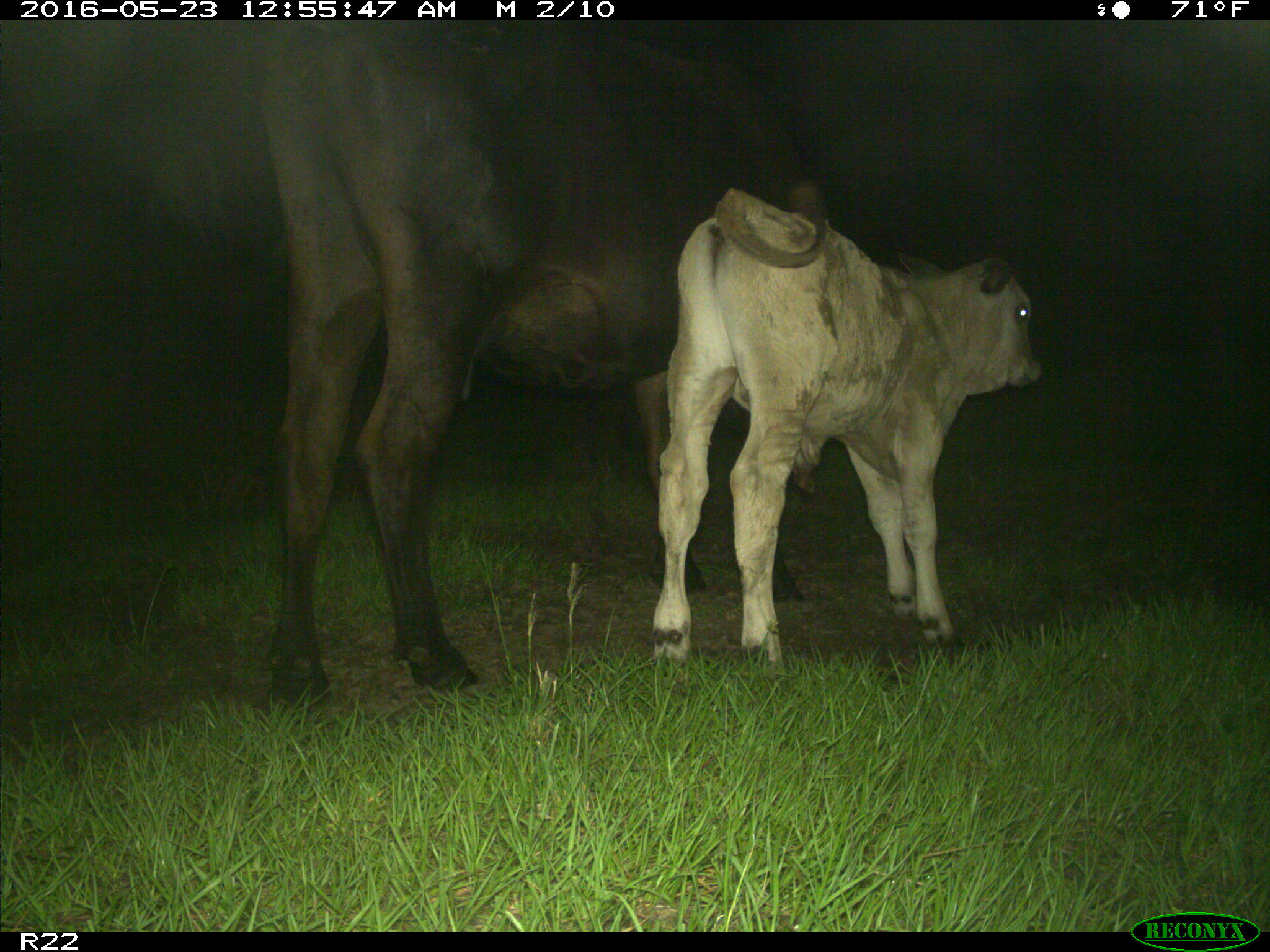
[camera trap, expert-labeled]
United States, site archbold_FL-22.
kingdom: Animalia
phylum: Chordata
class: Mammalia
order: Artiodactyla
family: Bovidae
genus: Bos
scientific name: Bos taurus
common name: domestic cow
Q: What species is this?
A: Bos taurus (domestic cow).